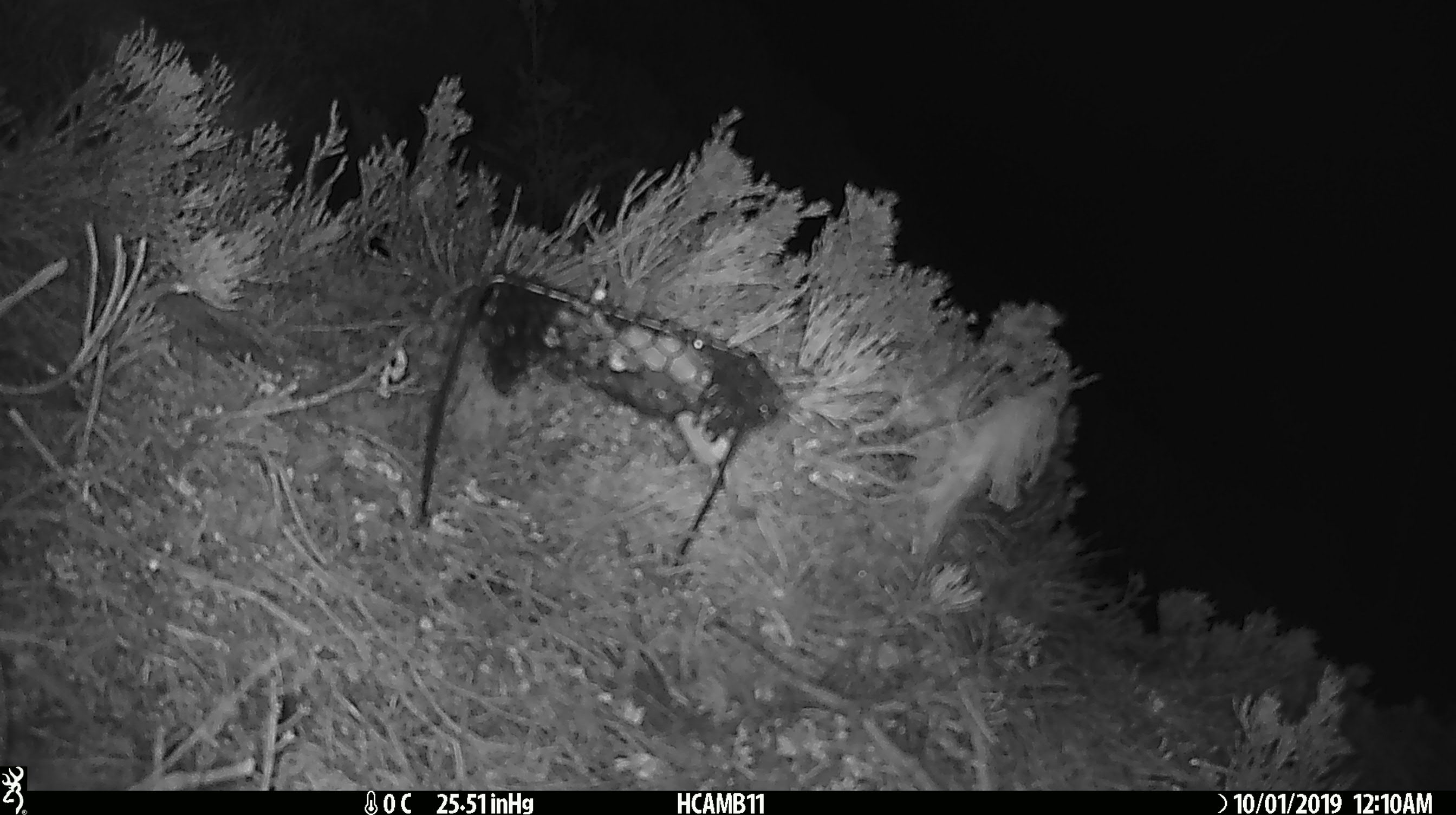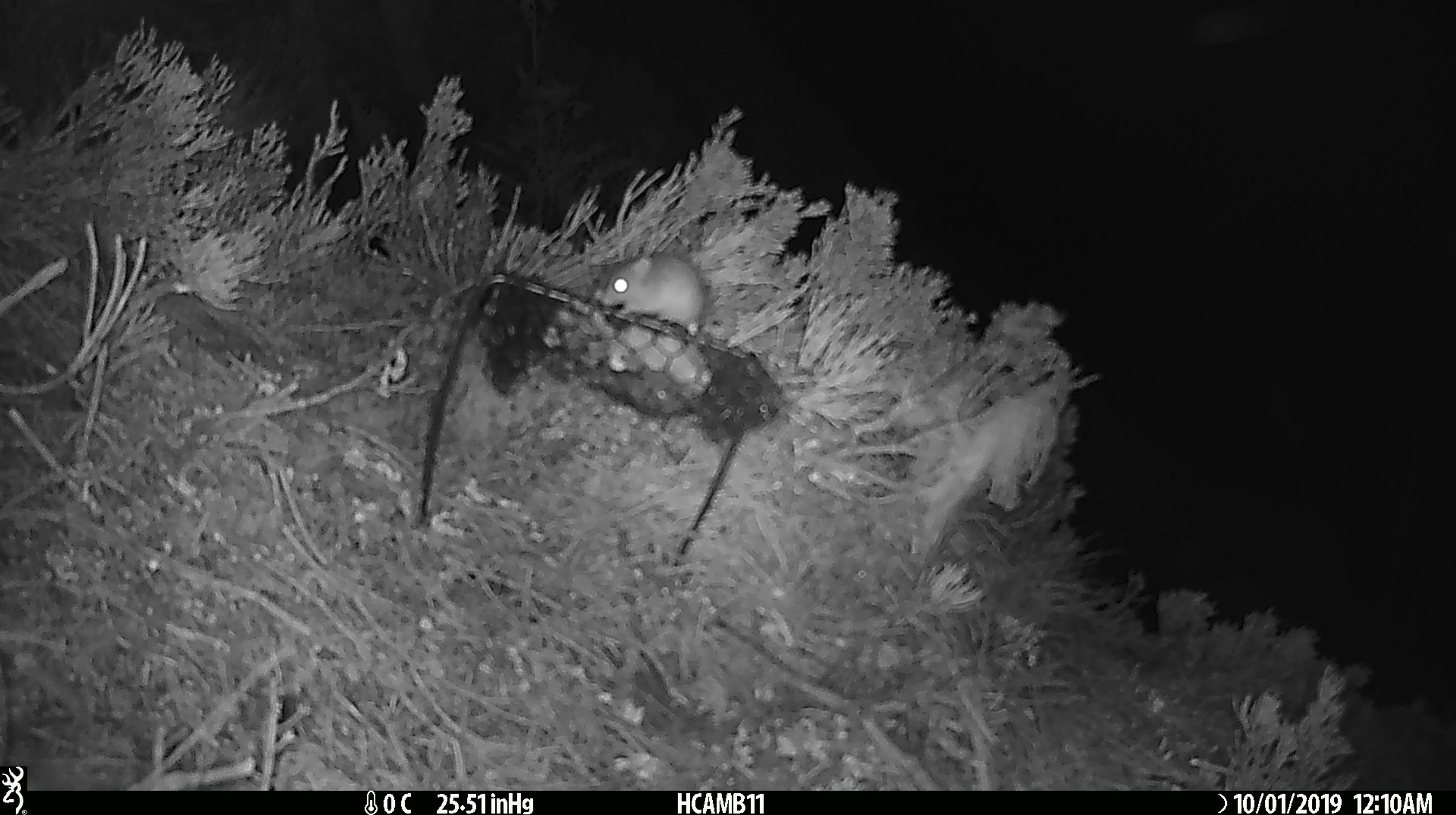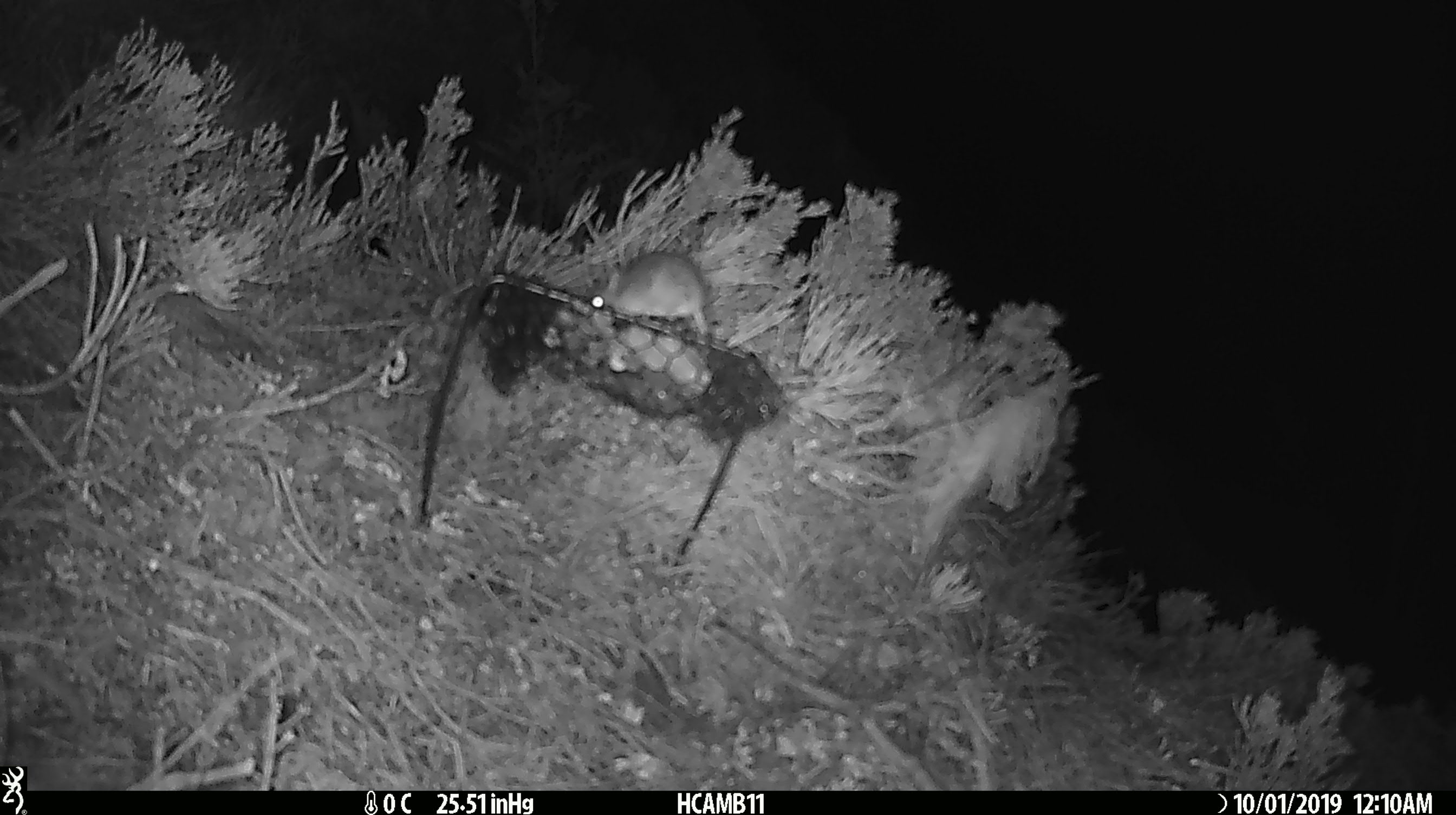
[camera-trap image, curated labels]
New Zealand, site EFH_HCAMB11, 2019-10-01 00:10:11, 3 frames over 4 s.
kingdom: Animalia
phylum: Chordata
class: Mammalia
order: Rodentia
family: Muridae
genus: Mus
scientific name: Mus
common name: mouse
Mouse (Mus).